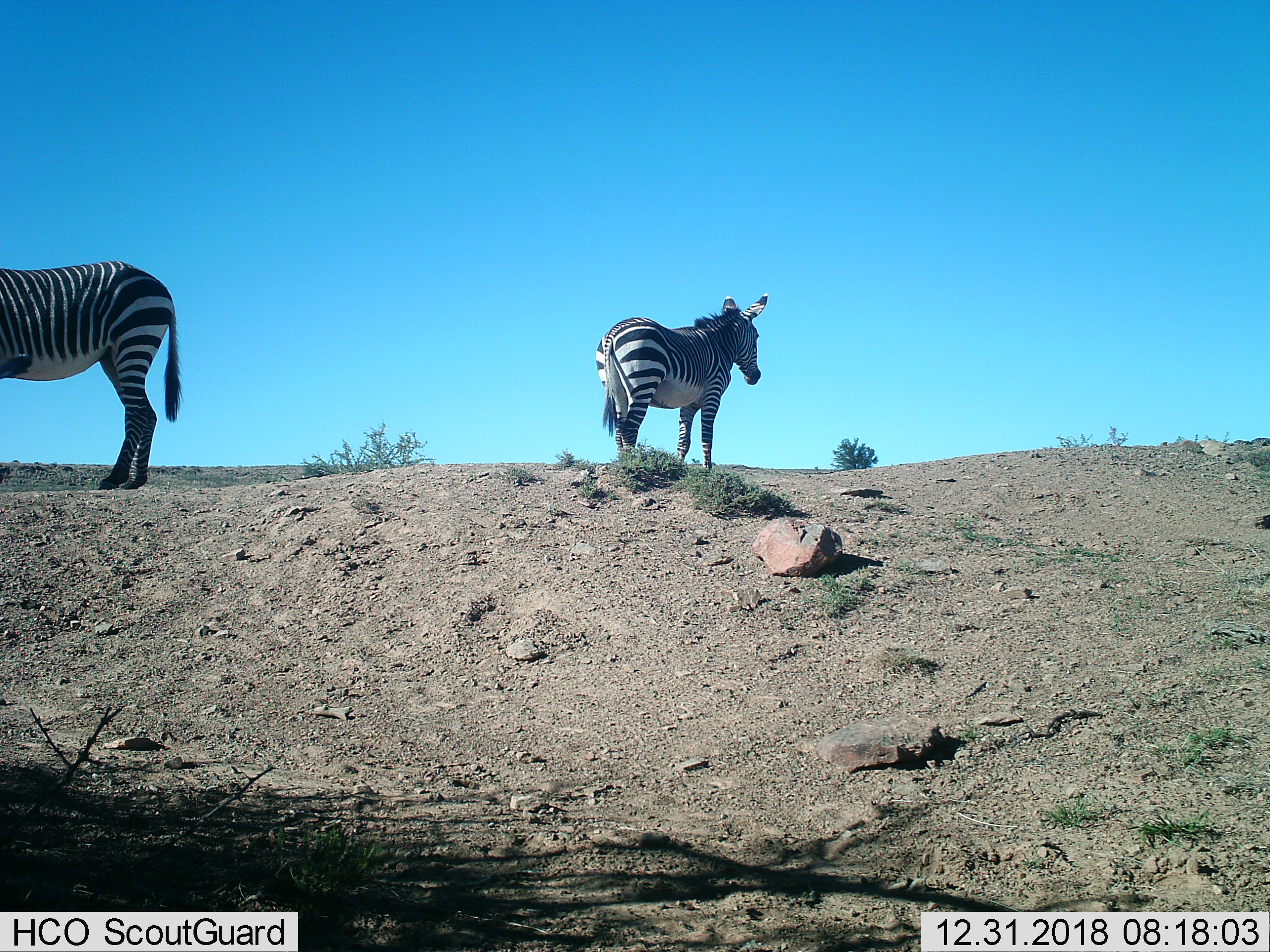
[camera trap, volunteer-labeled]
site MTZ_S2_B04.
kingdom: Animalia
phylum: Chordata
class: Mammalia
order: Perissodactyla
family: Equidae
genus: Equus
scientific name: Equus zebra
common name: mountain zebra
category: zebramountain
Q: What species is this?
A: Zebramountain (mountain zebra) (Equus zebra).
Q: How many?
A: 2.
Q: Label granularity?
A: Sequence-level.